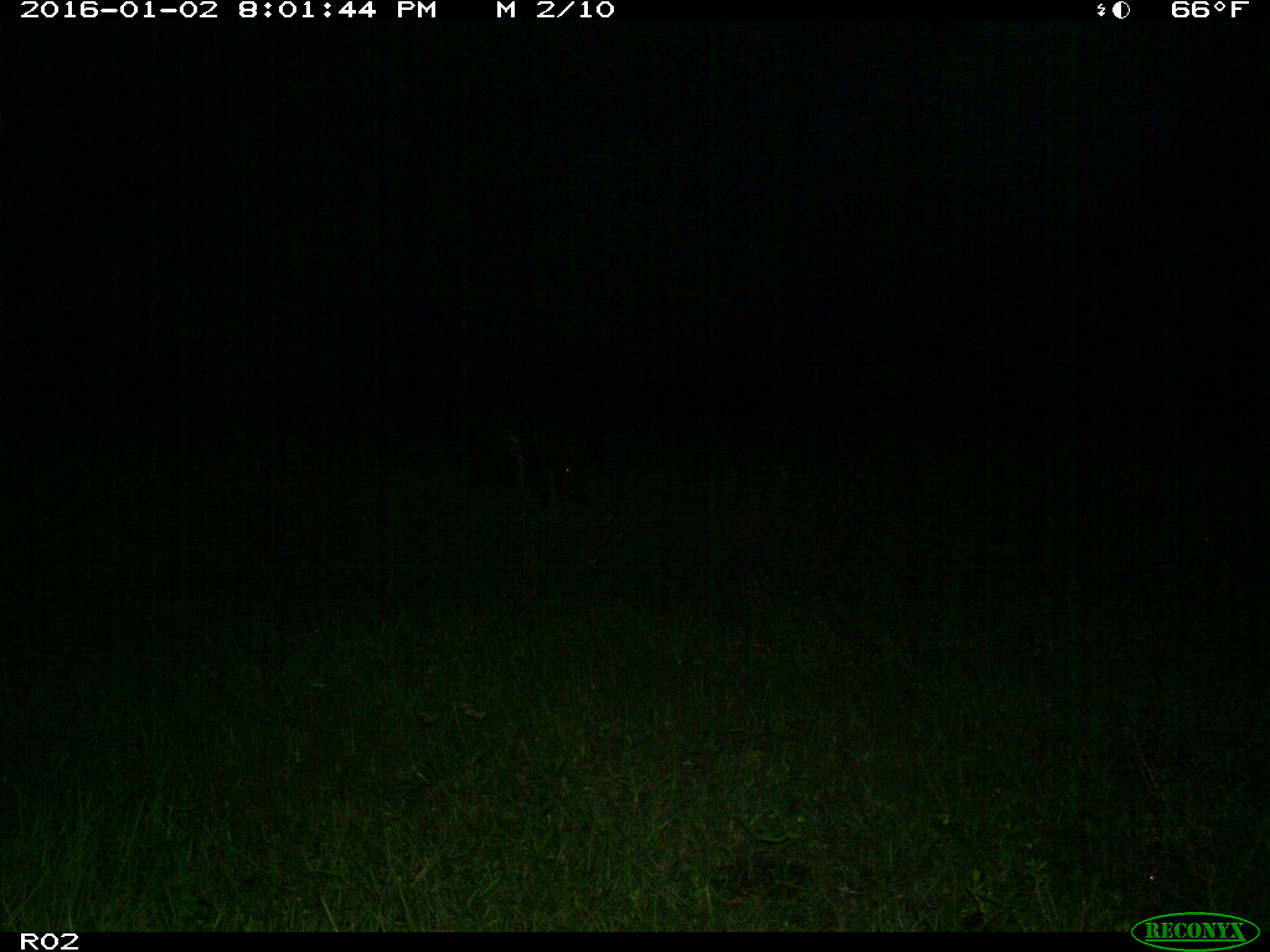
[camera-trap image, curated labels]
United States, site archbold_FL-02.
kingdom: Animalia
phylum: Chordata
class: Mammalia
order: Artiodactyla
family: Suidae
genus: Sus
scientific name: Sus scrofa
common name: wild boar